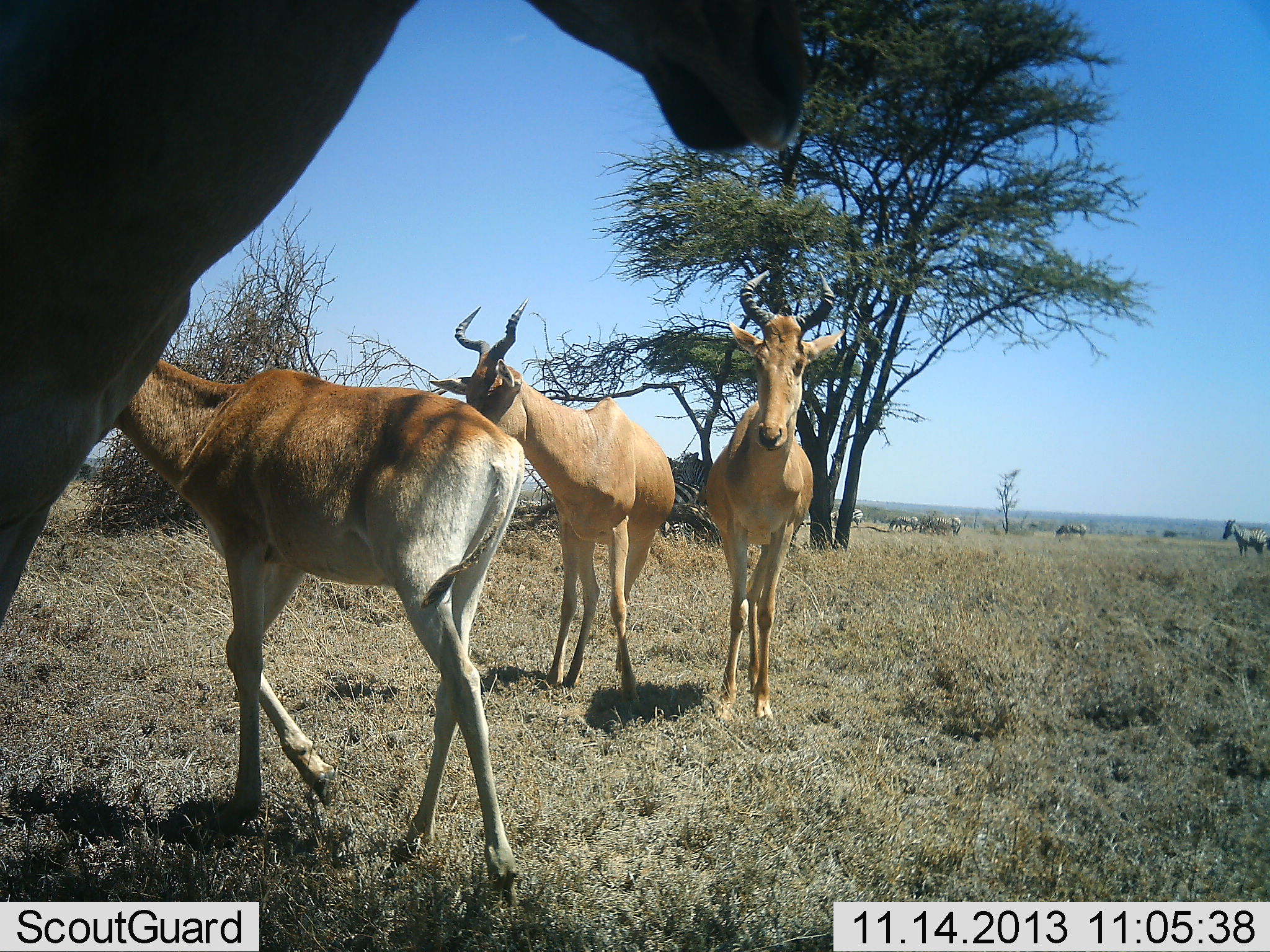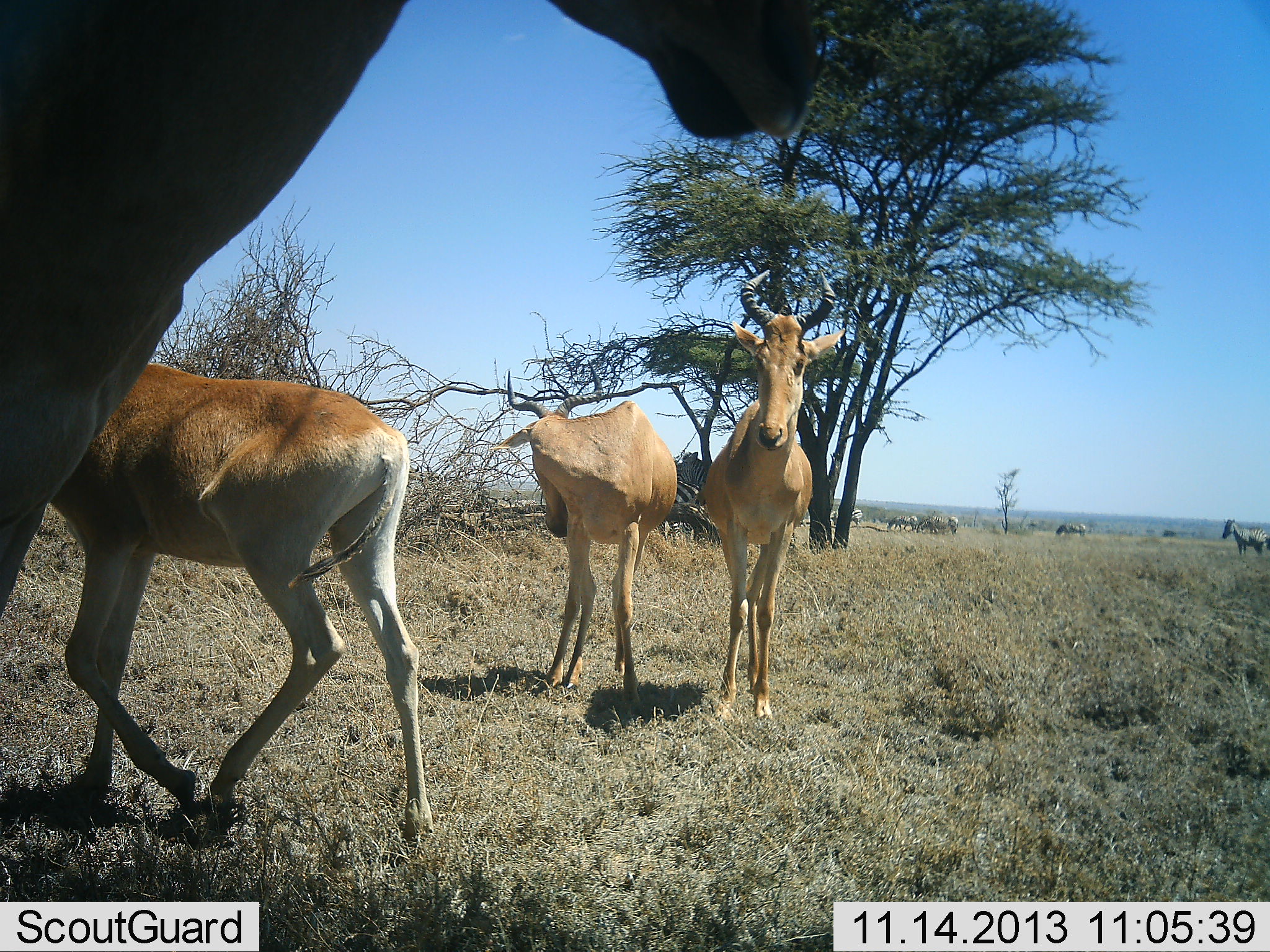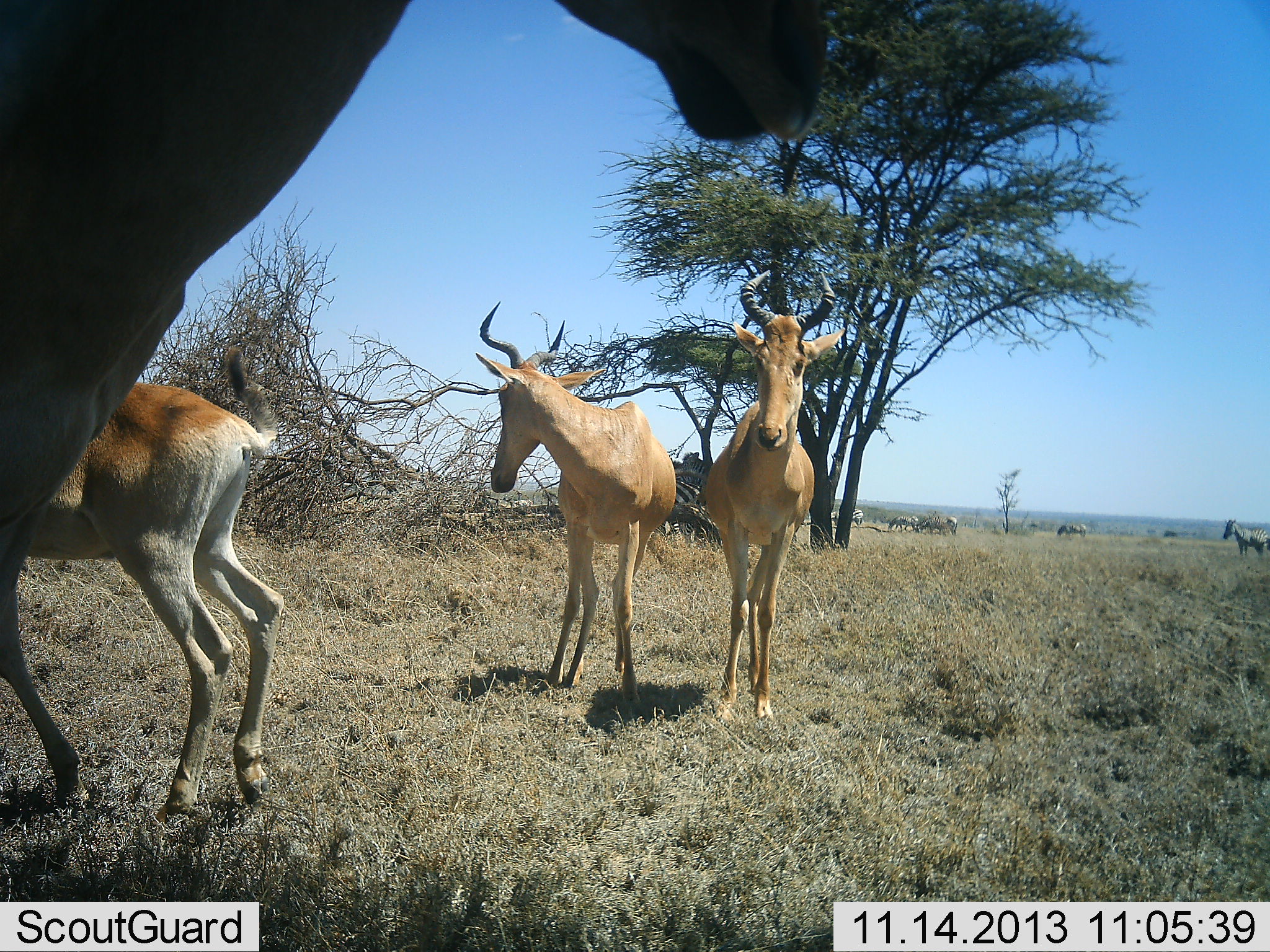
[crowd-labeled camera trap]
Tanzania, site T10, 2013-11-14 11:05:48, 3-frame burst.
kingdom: Animalia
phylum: Chordata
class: Mammalia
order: Artiodactyla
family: Bovidae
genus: Alcelaphus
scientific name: Alcelaphus buselaphus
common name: hartebeest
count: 4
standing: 79%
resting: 5%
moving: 68%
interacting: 5%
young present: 5%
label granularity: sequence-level